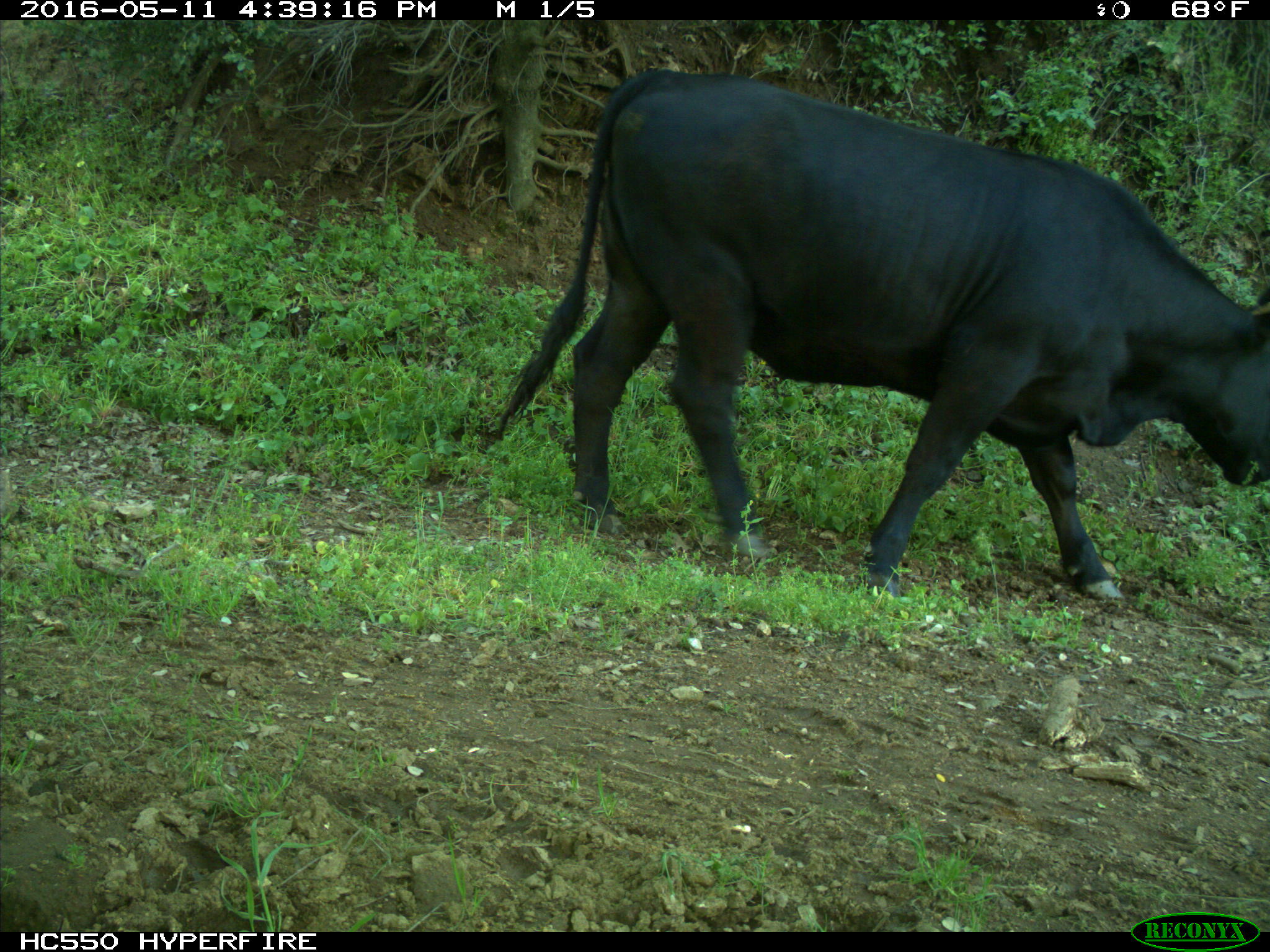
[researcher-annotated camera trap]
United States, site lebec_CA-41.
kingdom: Animalia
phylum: Chordata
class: Mammalia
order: Artiodactyla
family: Bovidae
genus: Bos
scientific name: Bos taurus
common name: domestic cow